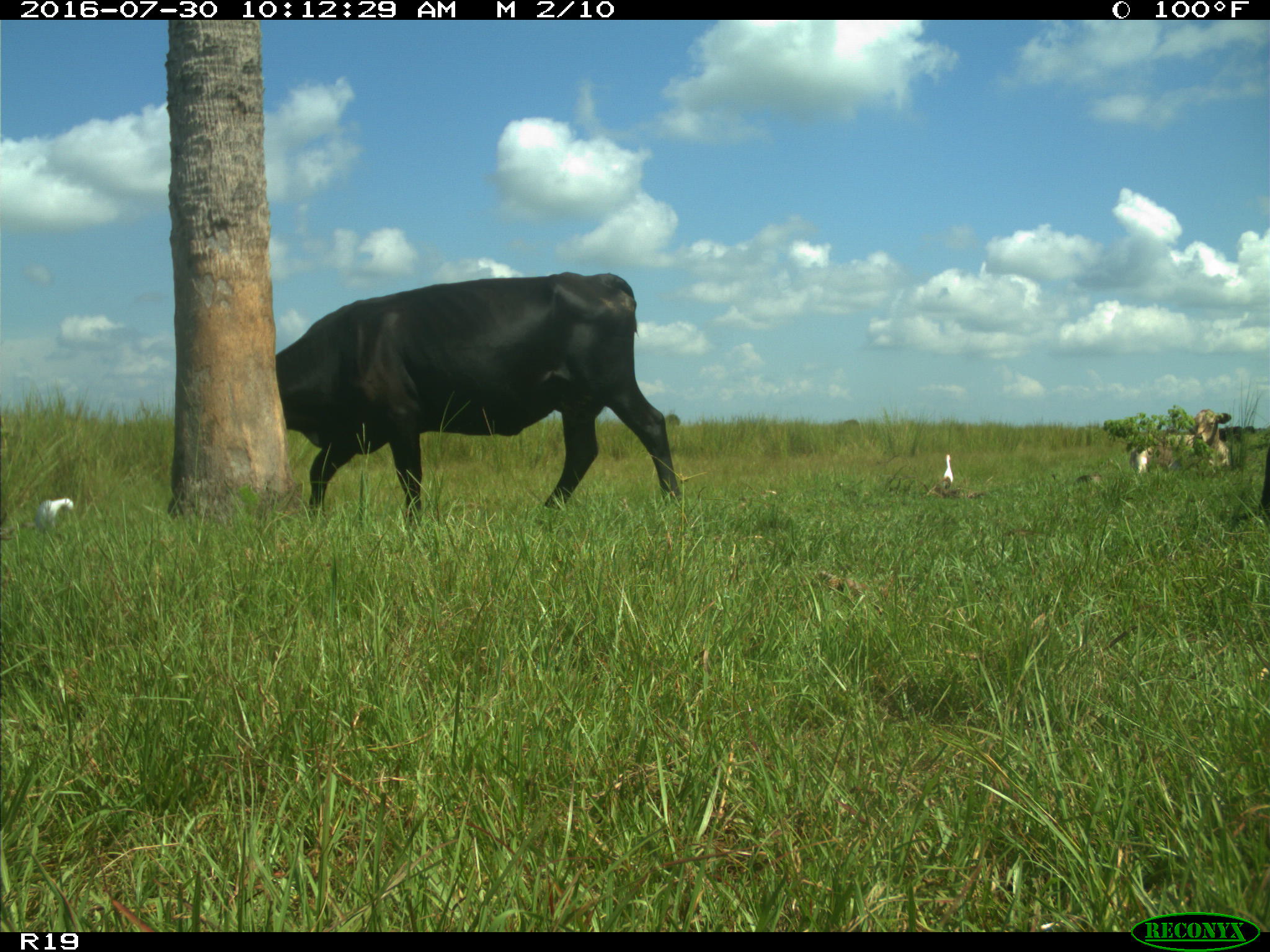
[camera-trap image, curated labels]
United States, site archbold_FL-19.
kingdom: Animalia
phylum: Chordata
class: Mammalia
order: Artiodactyla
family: Bovidae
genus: Bos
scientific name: Bos taurus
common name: domestic cow